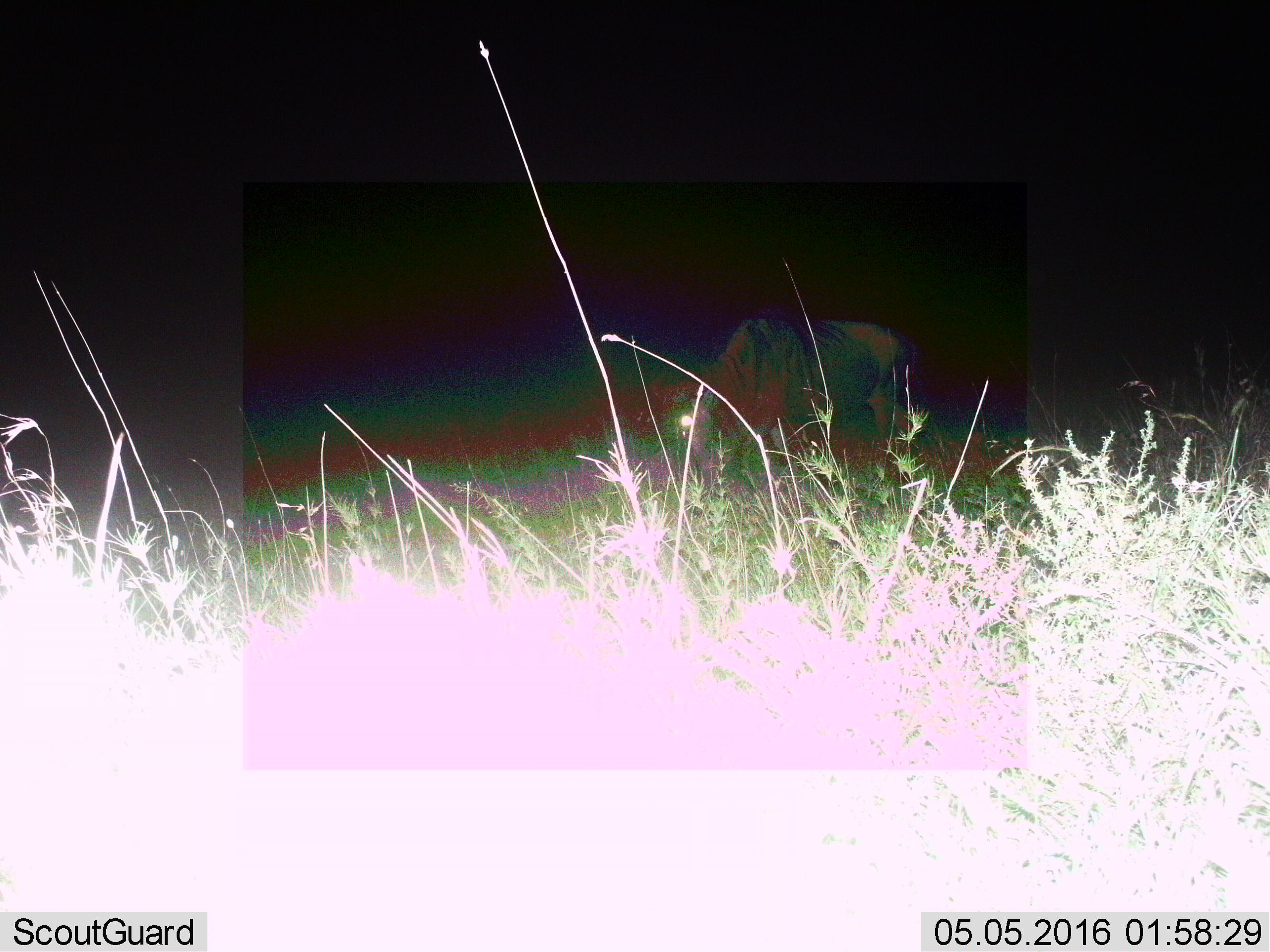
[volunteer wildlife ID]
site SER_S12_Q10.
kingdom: Animalia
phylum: Chordata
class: Mammalia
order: Artiodactyla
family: Bovidae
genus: Connochaetes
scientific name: Connochaetes taurinus taurinus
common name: blue wildebeest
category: wildebeestblue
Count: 1.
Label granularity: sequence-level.